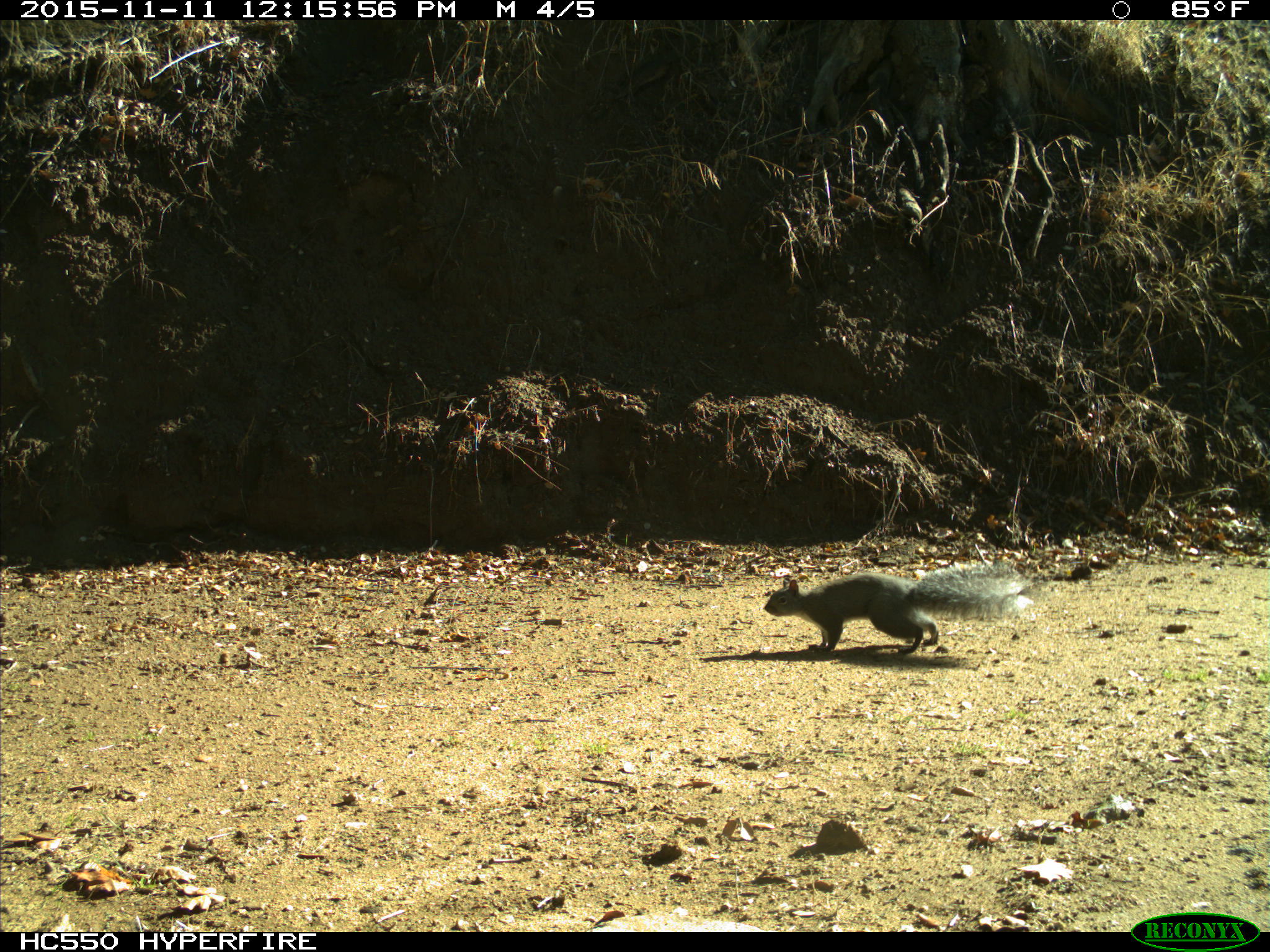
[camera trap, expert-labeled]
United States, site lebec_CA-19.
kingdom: Animalia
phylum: Chordata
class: Mammalia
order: Rodentia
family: Sciuridae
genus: Sciurus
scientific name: Sciurus carolinensis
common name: eastern gray squirrel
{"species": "Sciurus carolinensis (eastern gray squirrel)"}